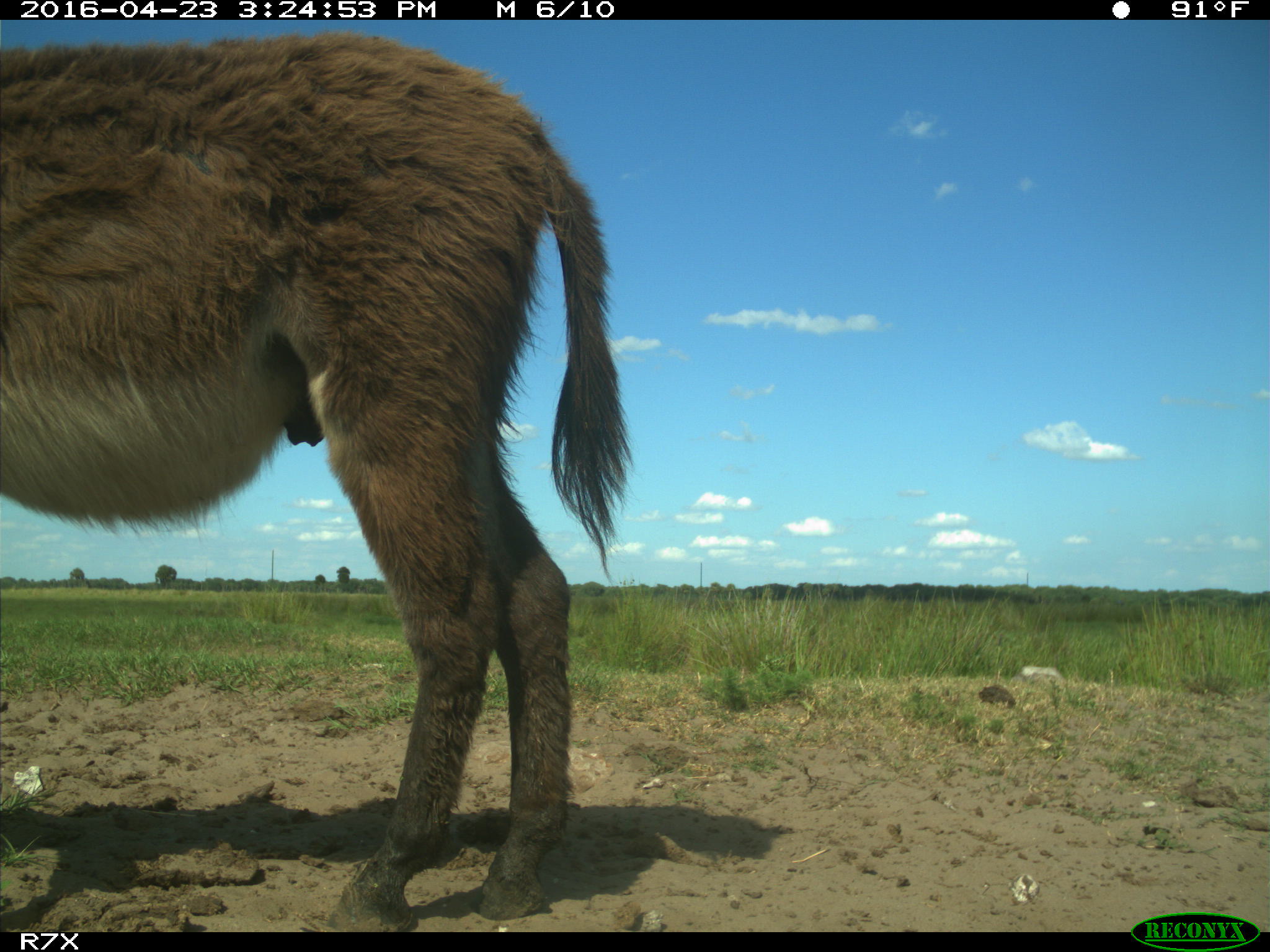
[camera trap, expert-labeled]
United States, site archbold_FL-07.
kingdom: Animalia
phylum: Chordata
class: Mammalia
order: Artiodactyla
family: Bovidae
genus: Bos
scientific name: Bos taurus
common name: domestic cow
Bos taurus (domestic cow).